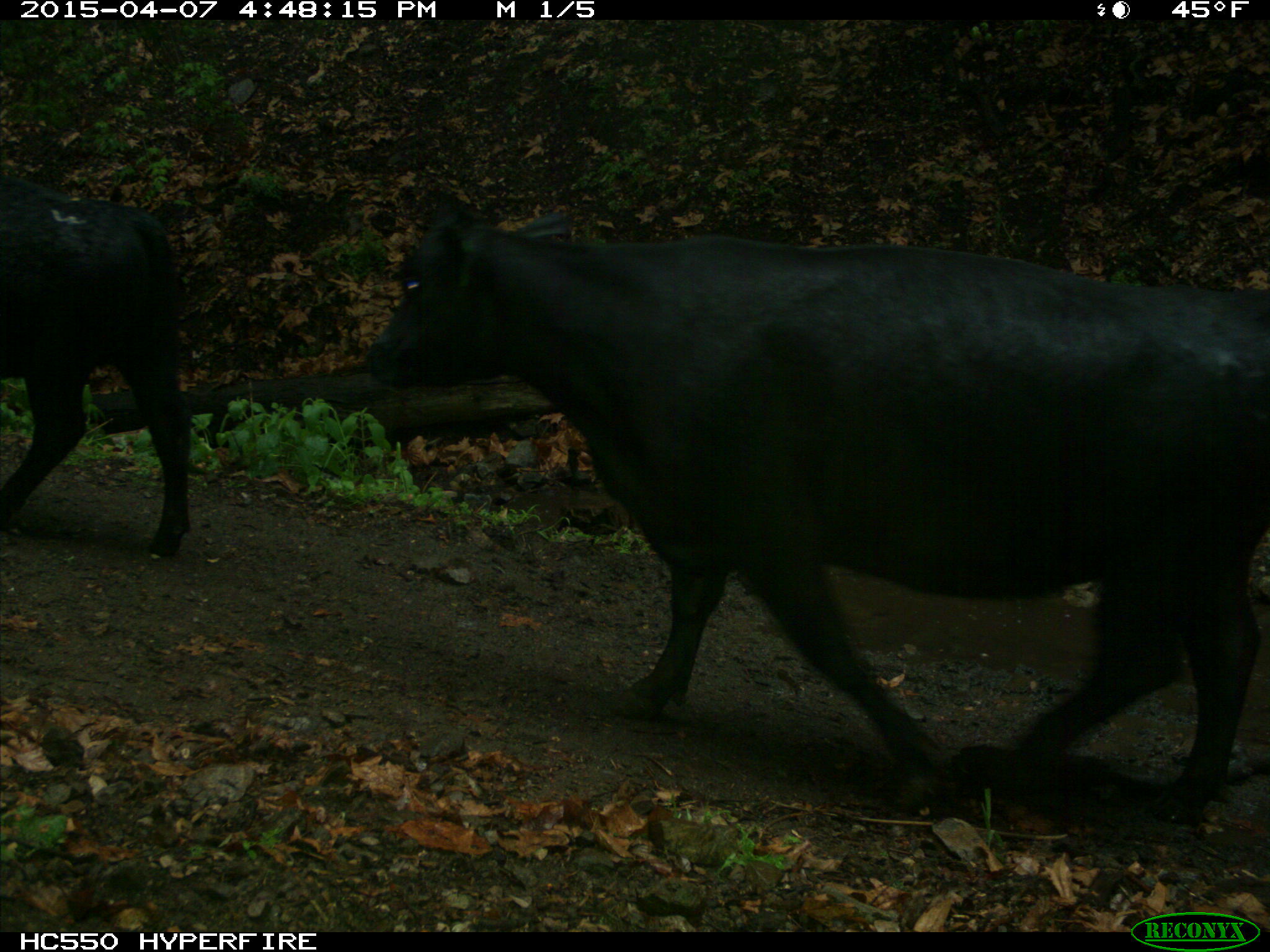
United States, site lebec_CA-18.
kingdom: Animalia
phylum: Chordata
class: Mammalia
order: Artiodactyla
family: Bovidae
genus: Bos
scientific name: Bos taurus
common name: domestic cow